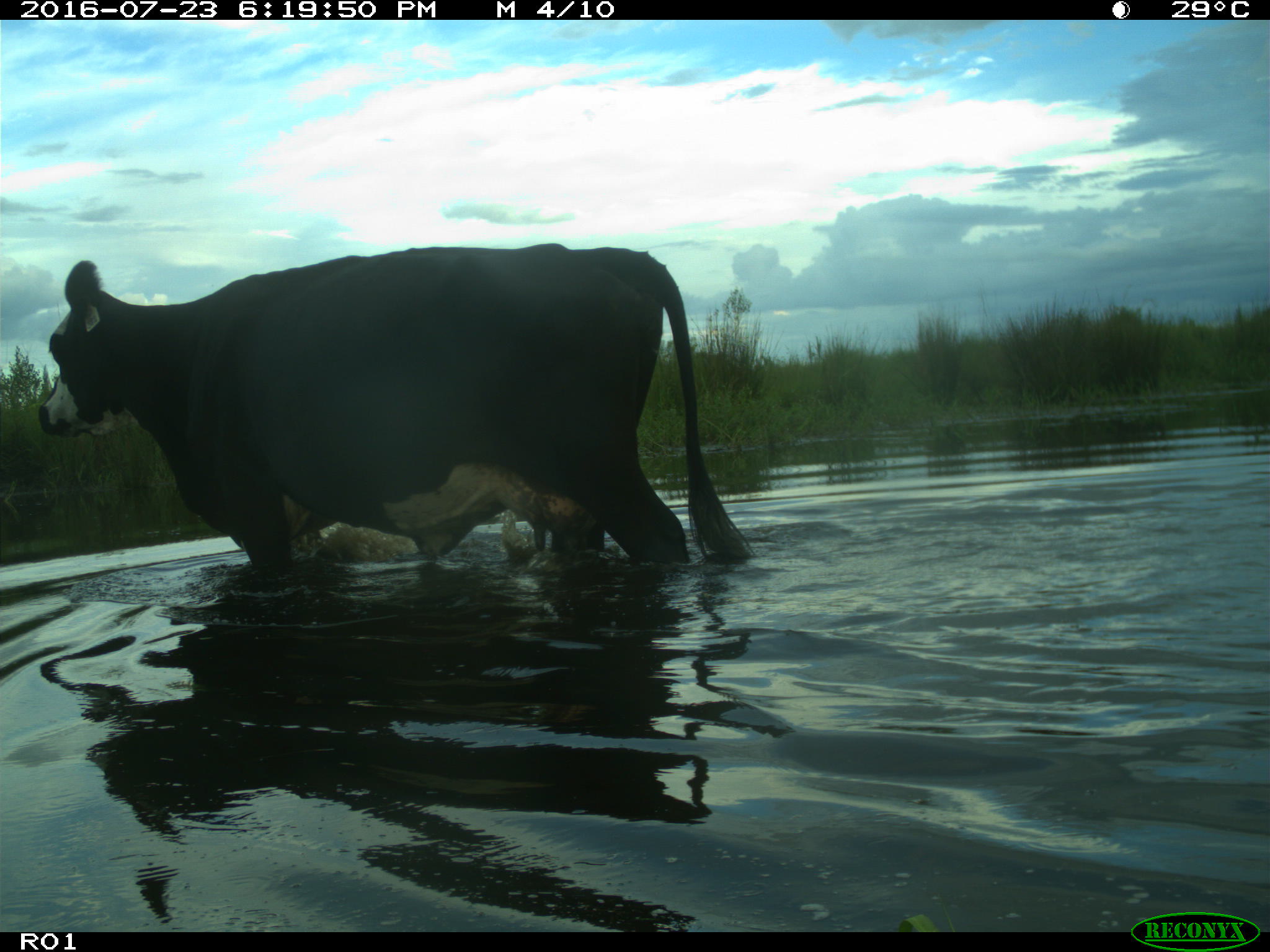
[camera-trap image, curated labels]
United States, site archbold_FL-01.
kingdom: Animalia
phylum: Chordata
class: Mammalia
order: Artiodactyla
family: Bovidae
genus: Bos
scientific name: Bos taurus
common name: domestic cow